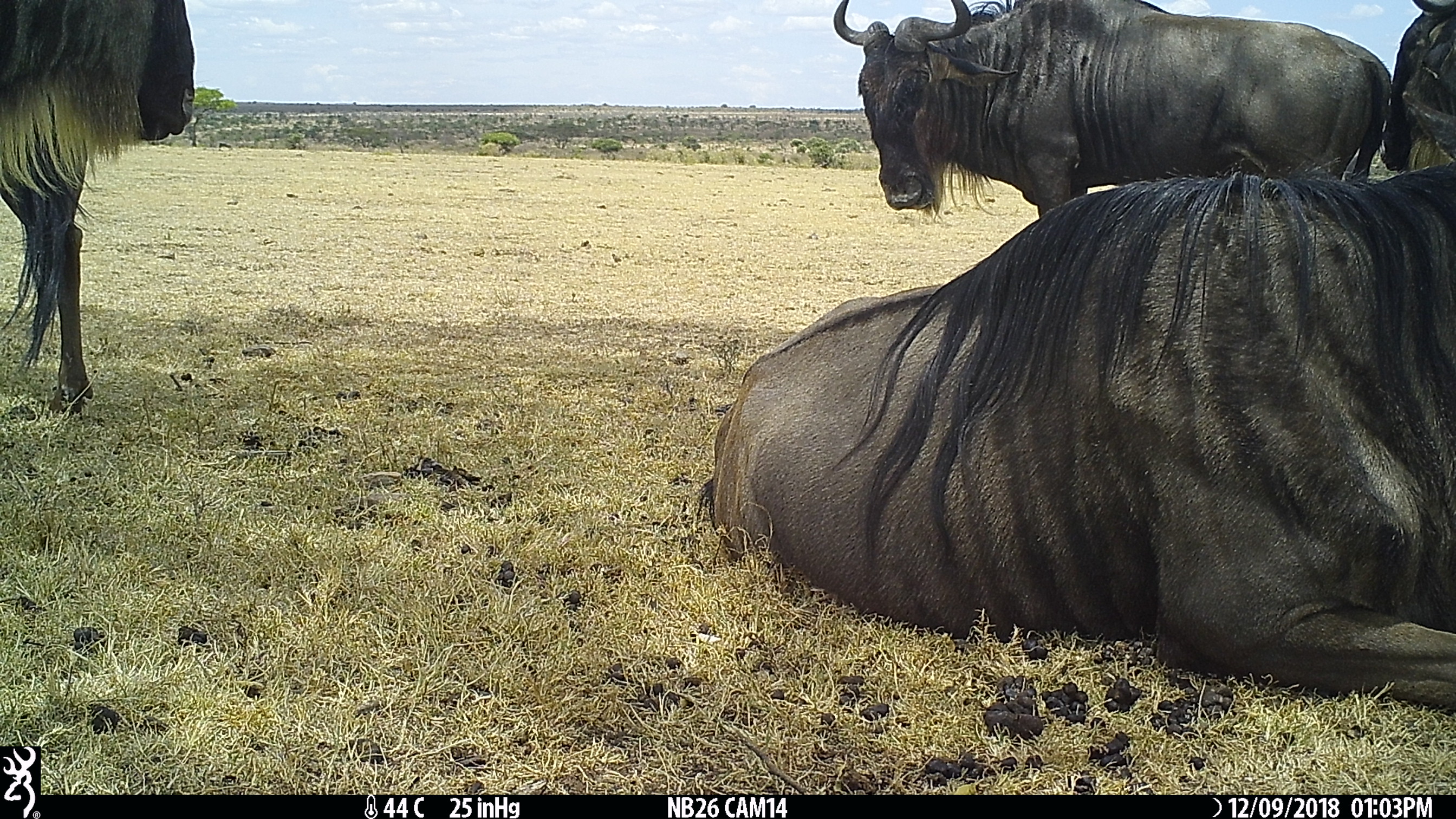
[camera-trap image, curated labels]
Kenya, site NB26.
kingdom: Animalia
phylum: Chordata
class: Mammalia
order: Artiodactyla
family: Bovidae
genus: Connochaetes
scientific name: Connochaetes taurinus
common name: blue wildebeest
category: wildebeest